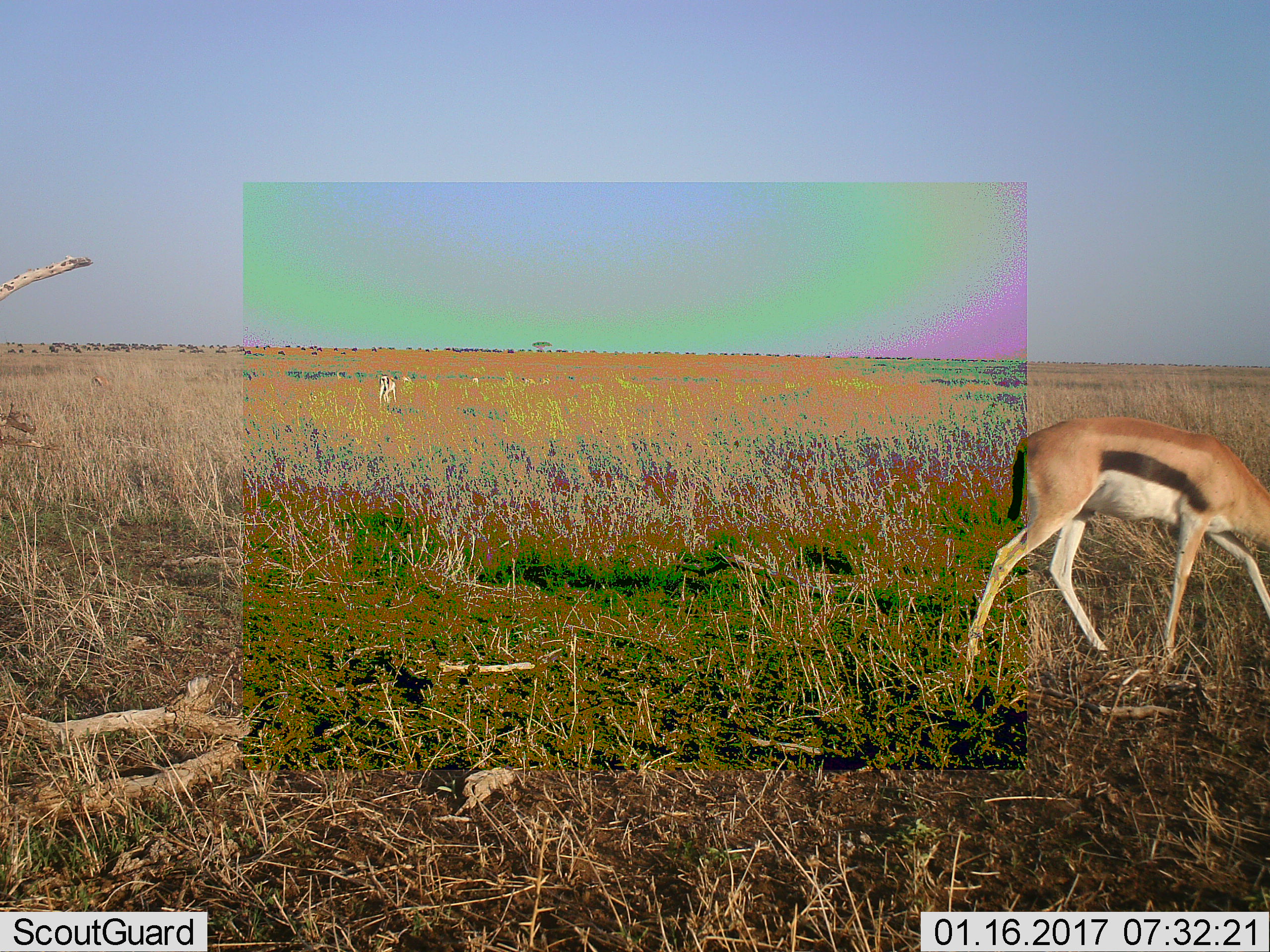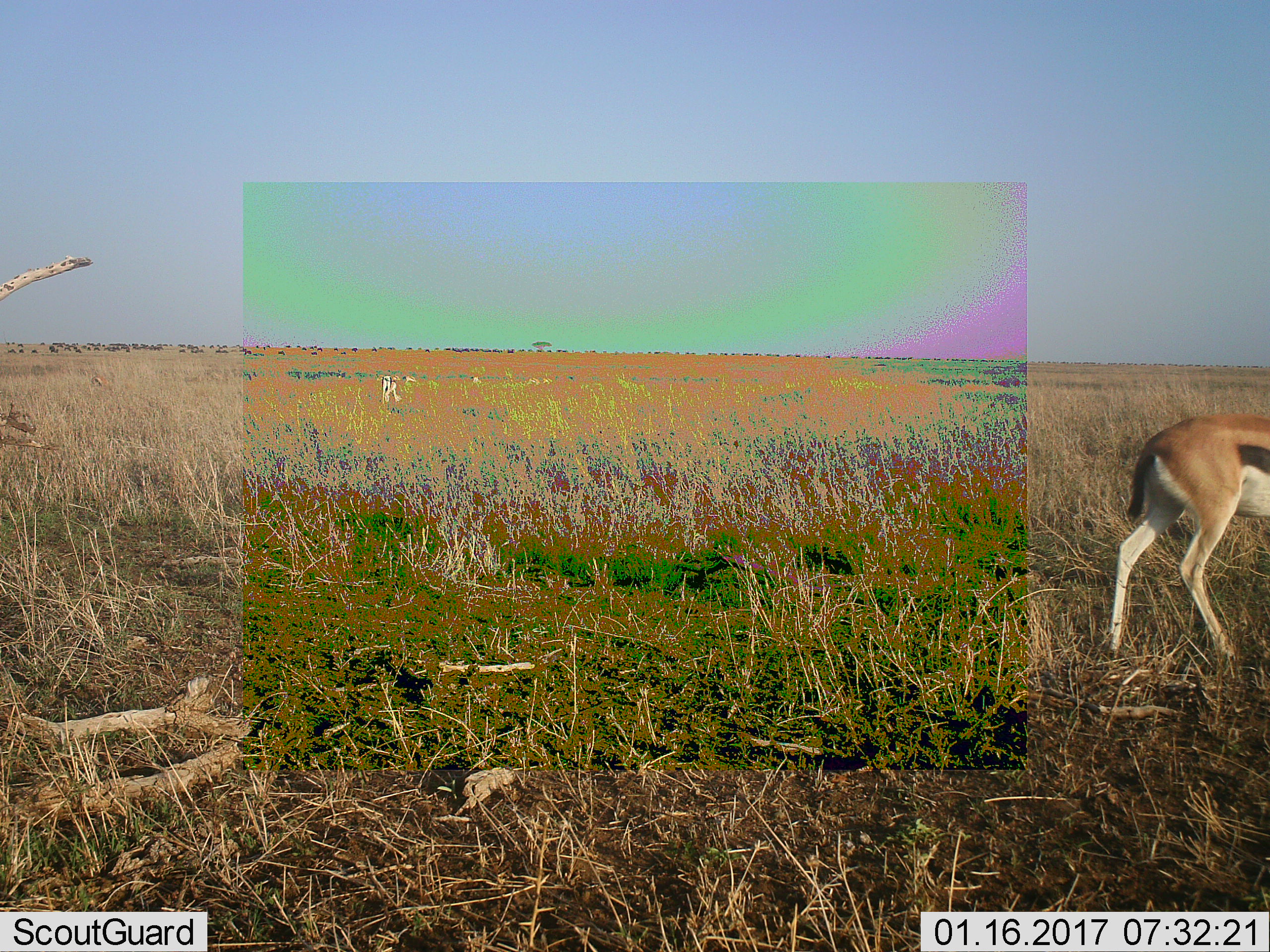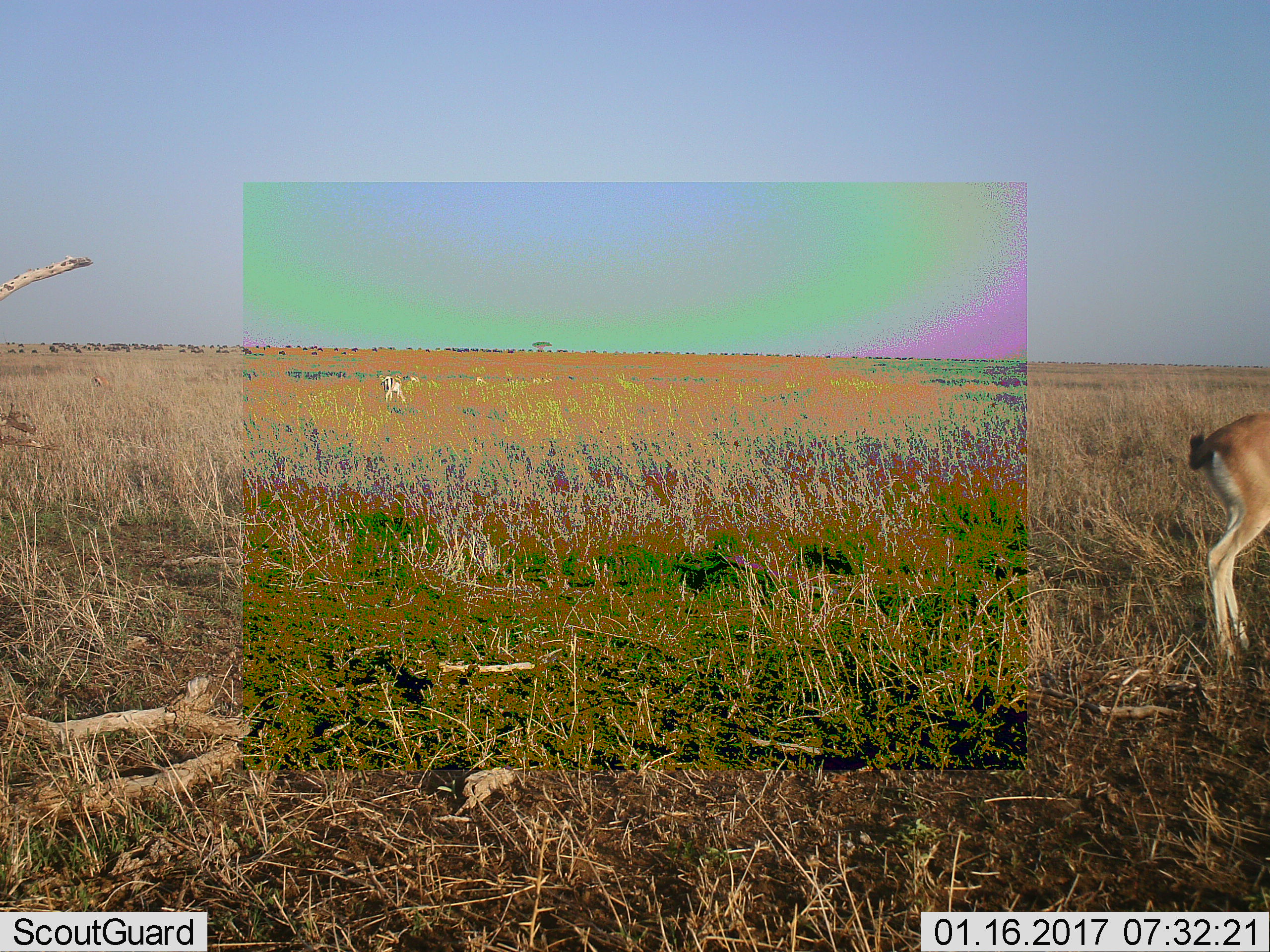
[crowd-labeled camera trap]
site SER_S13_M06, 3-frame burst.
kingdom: Animalia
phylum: Chordata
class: Mammalia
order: Artiodactyla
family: Bovidae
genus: Eudorcas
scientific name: Eudorcas thomsonii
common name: thomson's gazelle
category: gazellethomsons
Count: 3.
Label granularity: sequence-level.